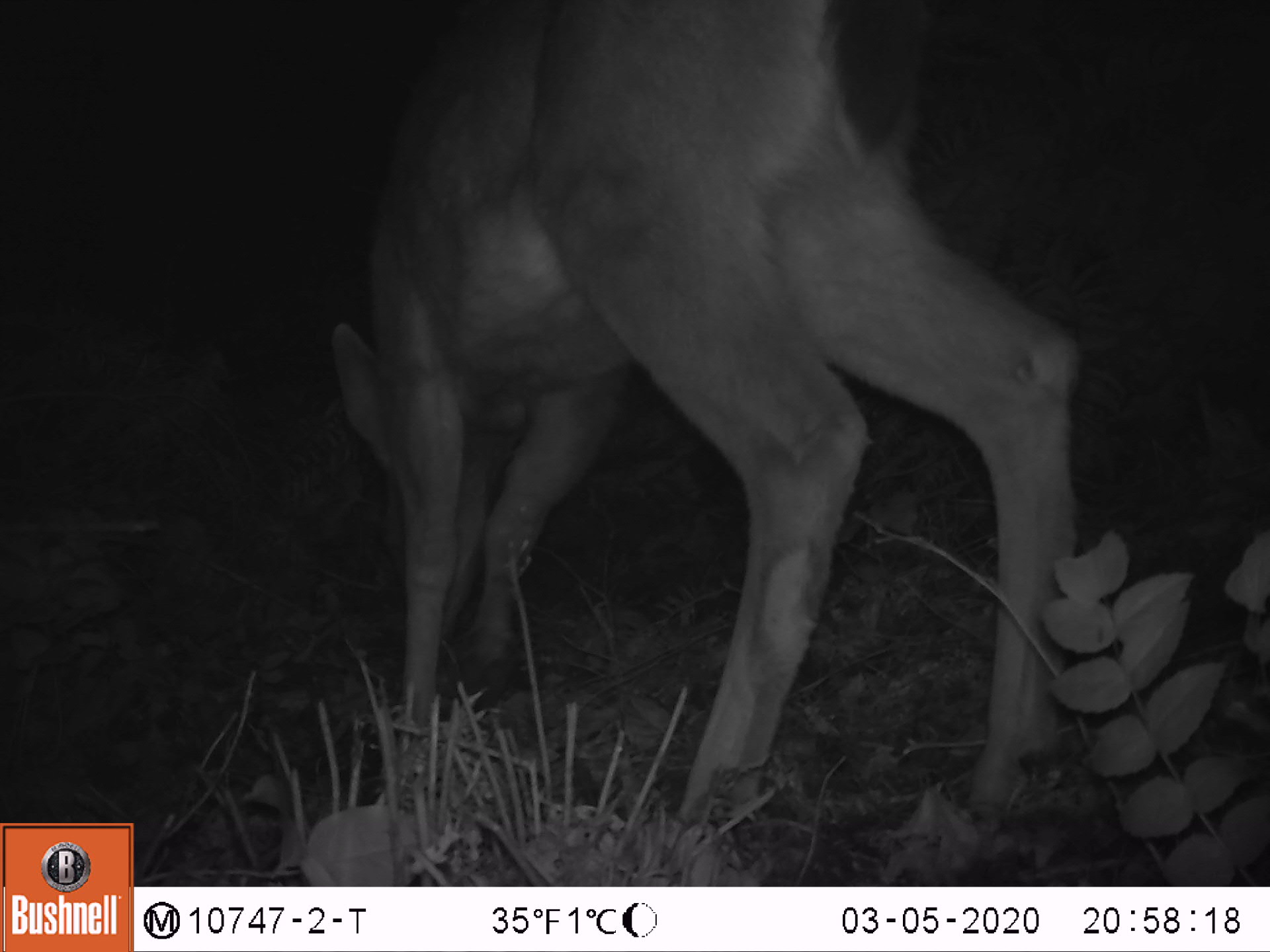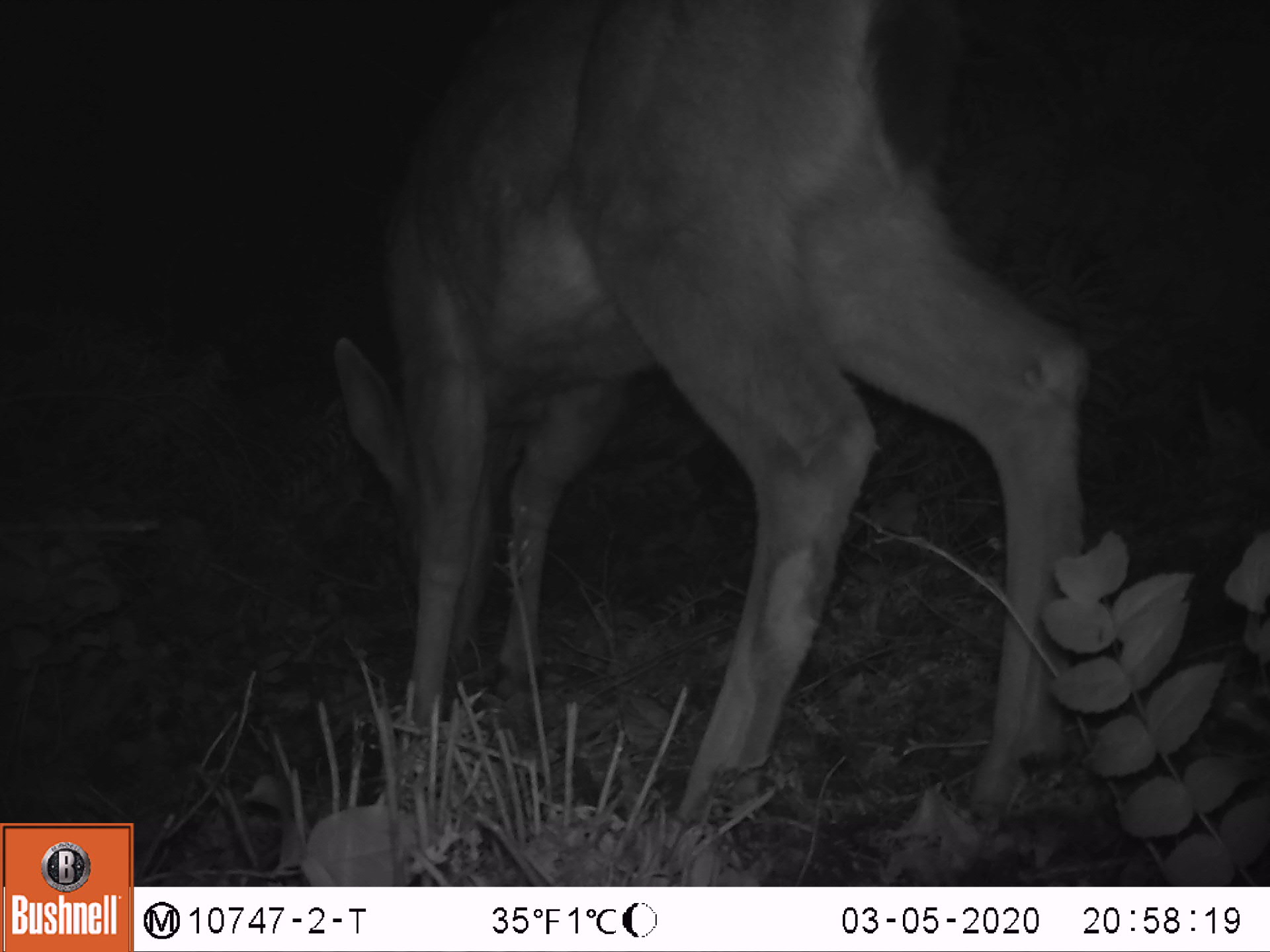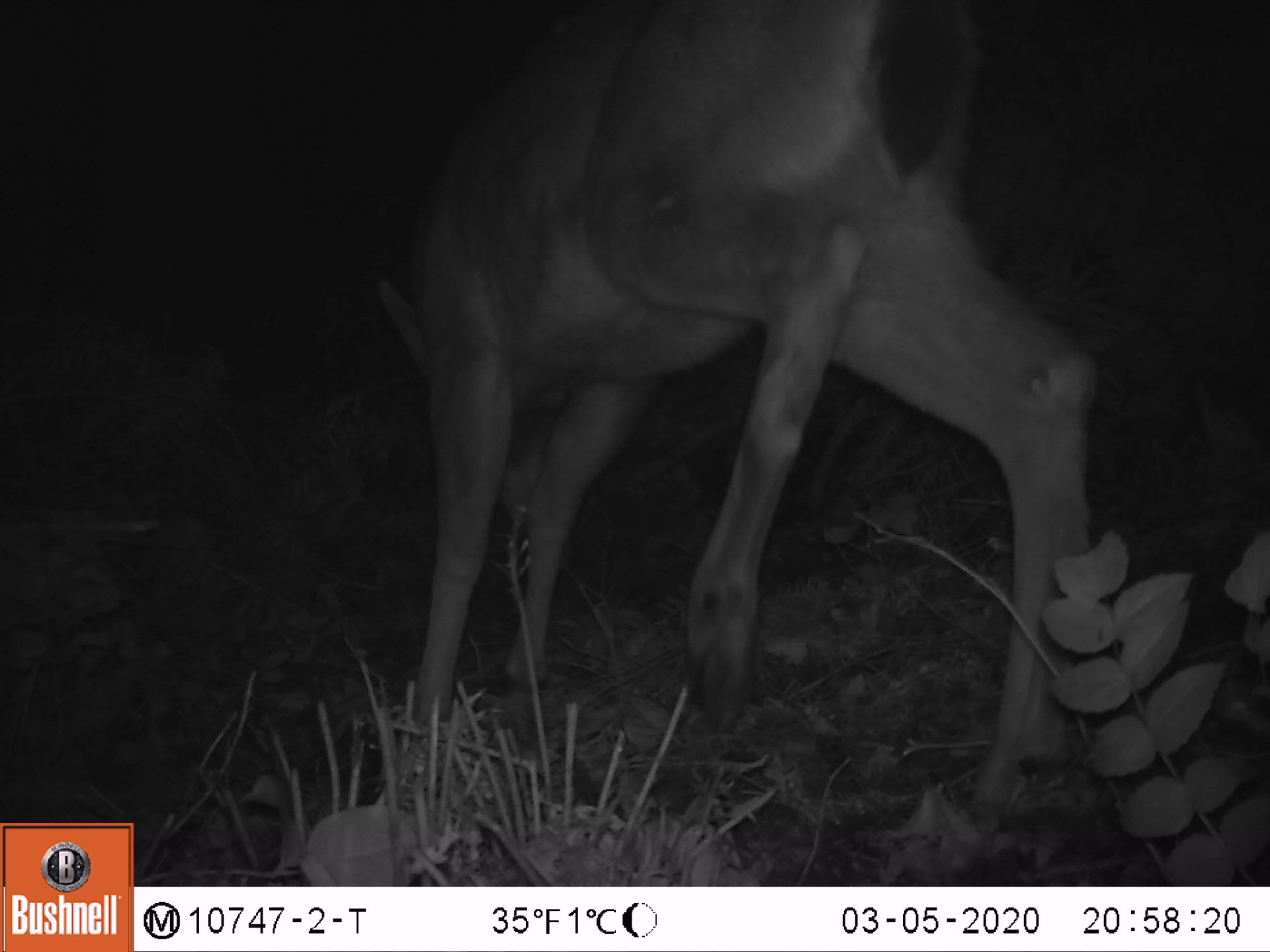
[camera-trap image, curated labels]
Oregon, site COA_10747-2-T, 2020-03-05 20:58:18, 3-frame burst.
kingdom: Animalia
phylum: Chordata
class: Mammalia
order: Artiodactyla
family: Cervidae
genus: Odocoileus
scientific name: Odocoileus hemionus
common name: black-tailed deer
Black-tailed deer (Odocoileus hemionus).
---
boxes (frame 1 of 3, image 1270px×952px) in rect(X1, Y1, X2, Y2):
black-tailed deer: rect(318, 3, 1103, 838)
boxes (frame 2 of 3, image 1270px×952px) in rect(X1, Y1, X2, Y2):
black-tailed deer: rect(314, 0, 1085, 826)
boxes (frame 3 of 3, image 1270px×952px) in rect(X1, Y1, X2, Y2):
black-tailed deer: rect(355, 3, 1107, 787)